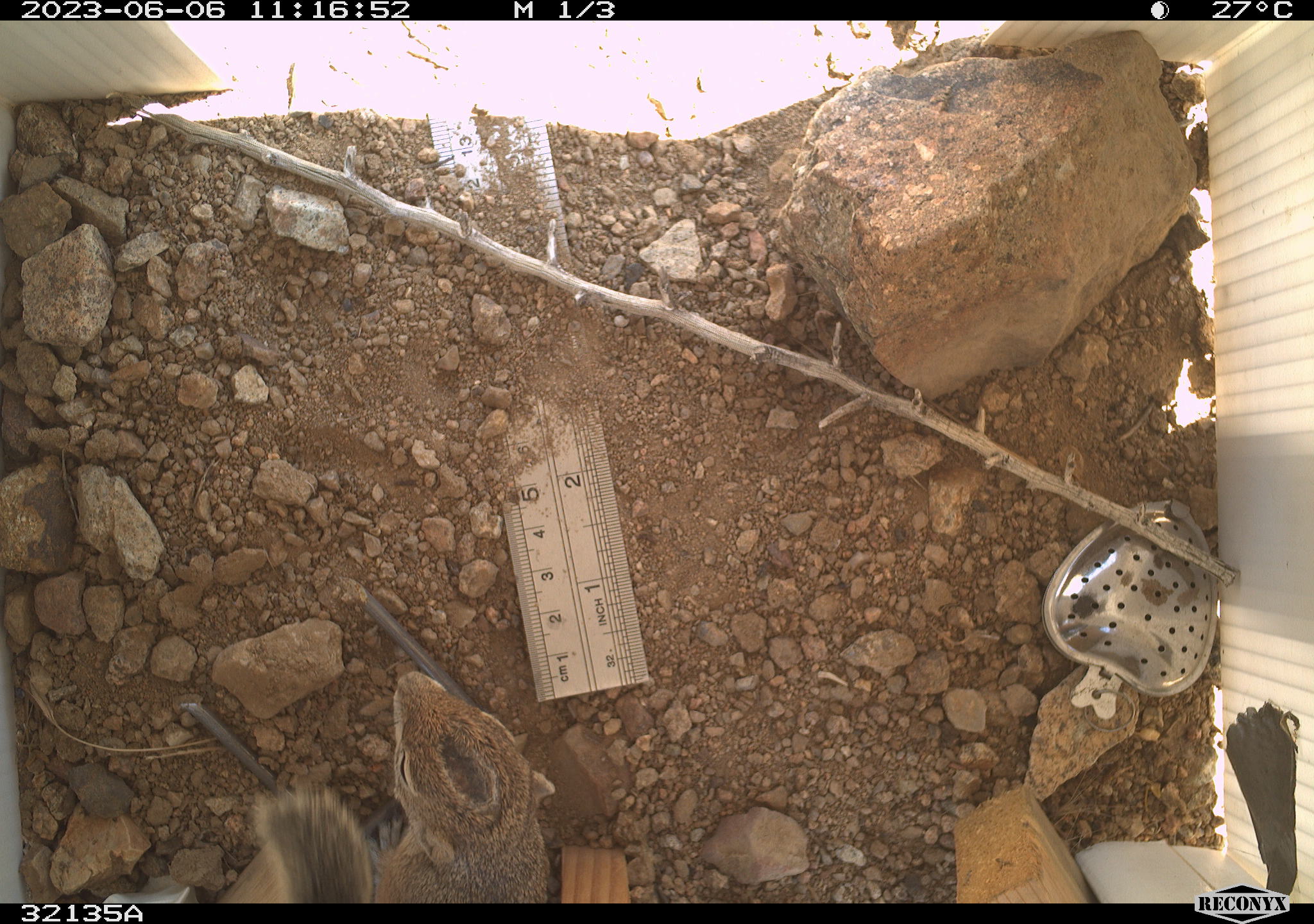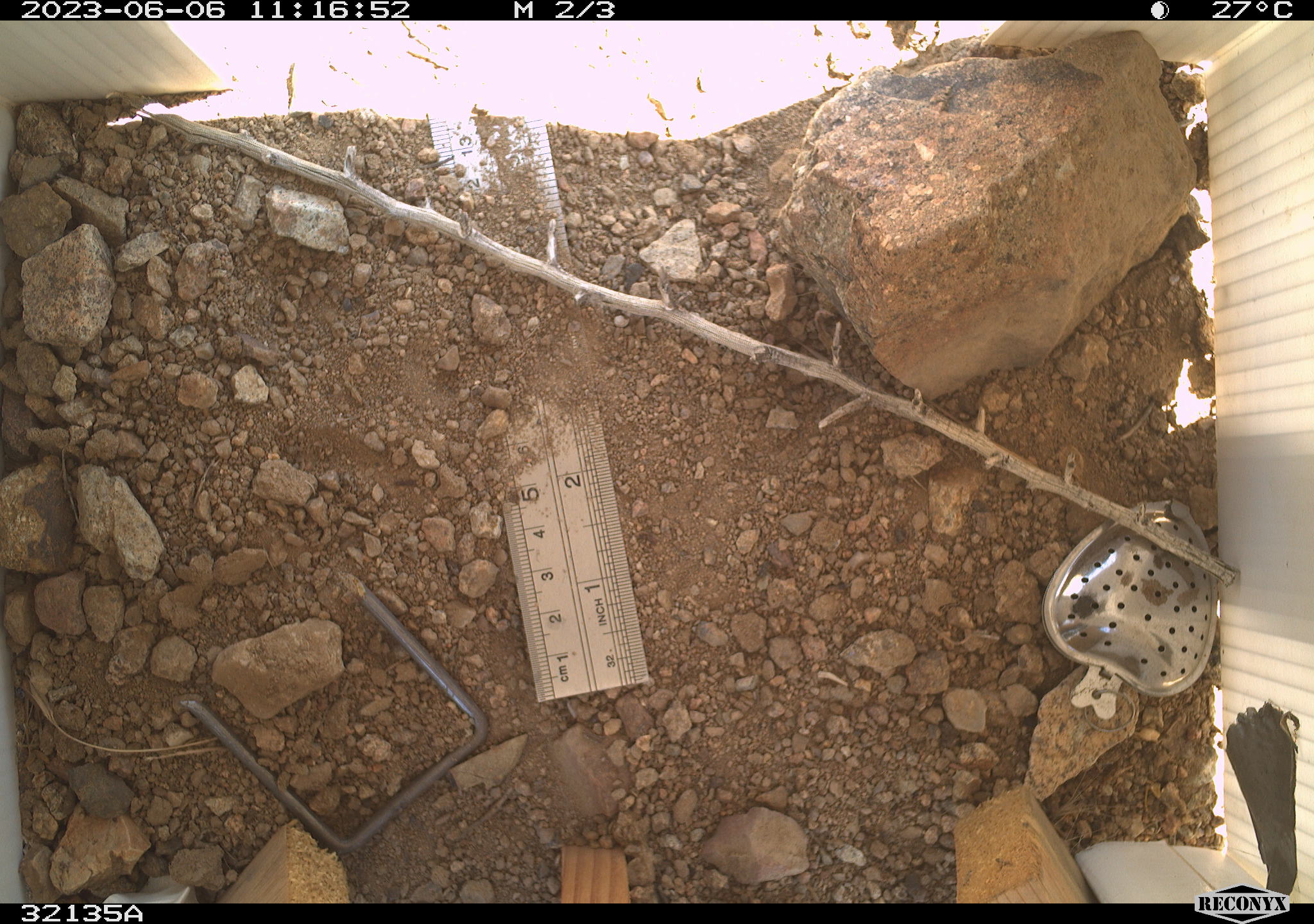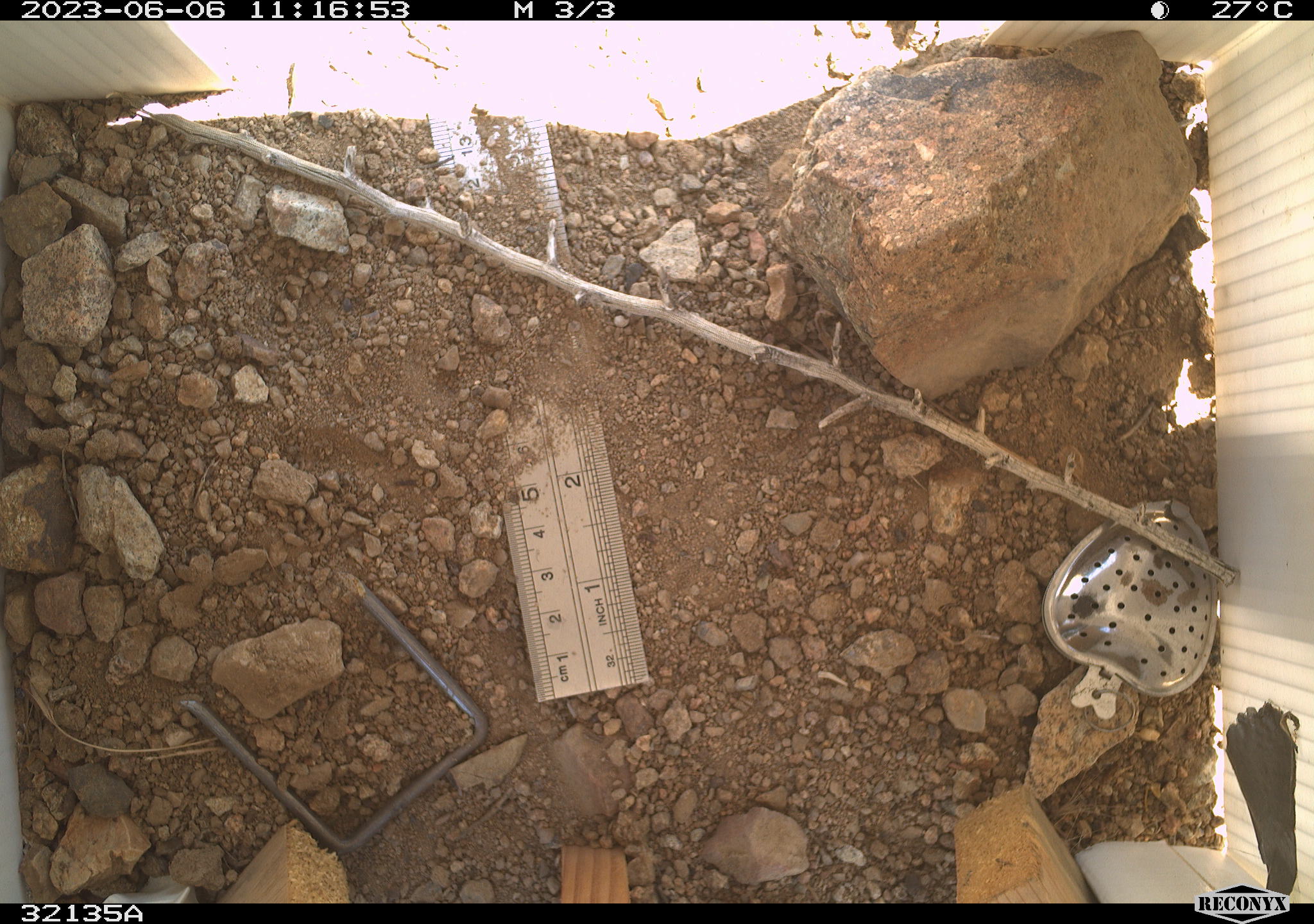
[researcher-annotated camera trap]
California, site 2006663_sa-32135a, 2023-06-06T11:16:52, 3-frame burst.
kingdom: Animalia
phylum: Chordata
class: Mammalia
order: Rodentia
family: Sciuridae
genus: Ammospermophilus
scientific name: Ammospermophilus leucurus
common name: white-tailed antelope squirrel